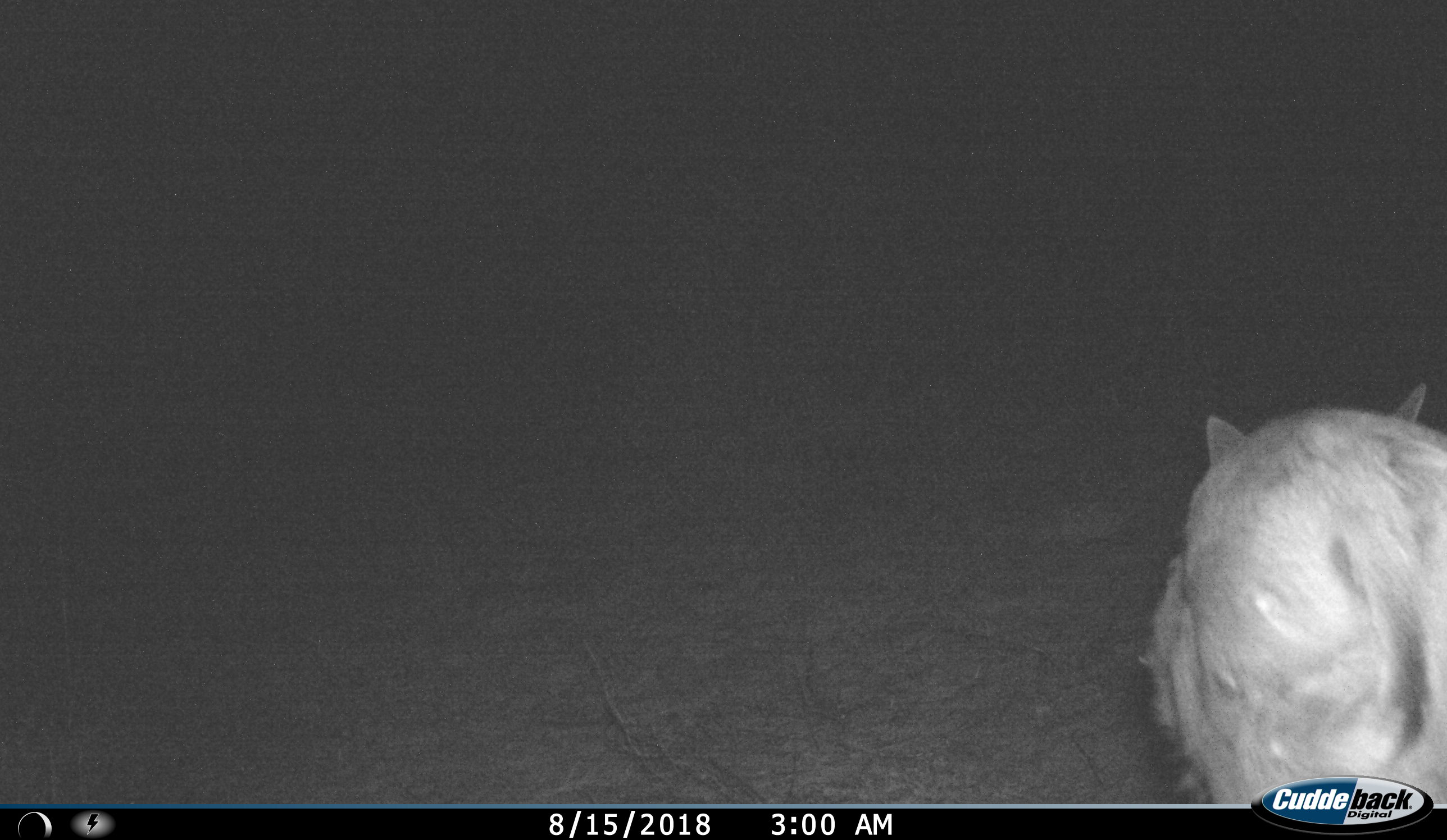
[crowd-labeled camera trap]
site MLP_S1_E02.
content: unidentified animal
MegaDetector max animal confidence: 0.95